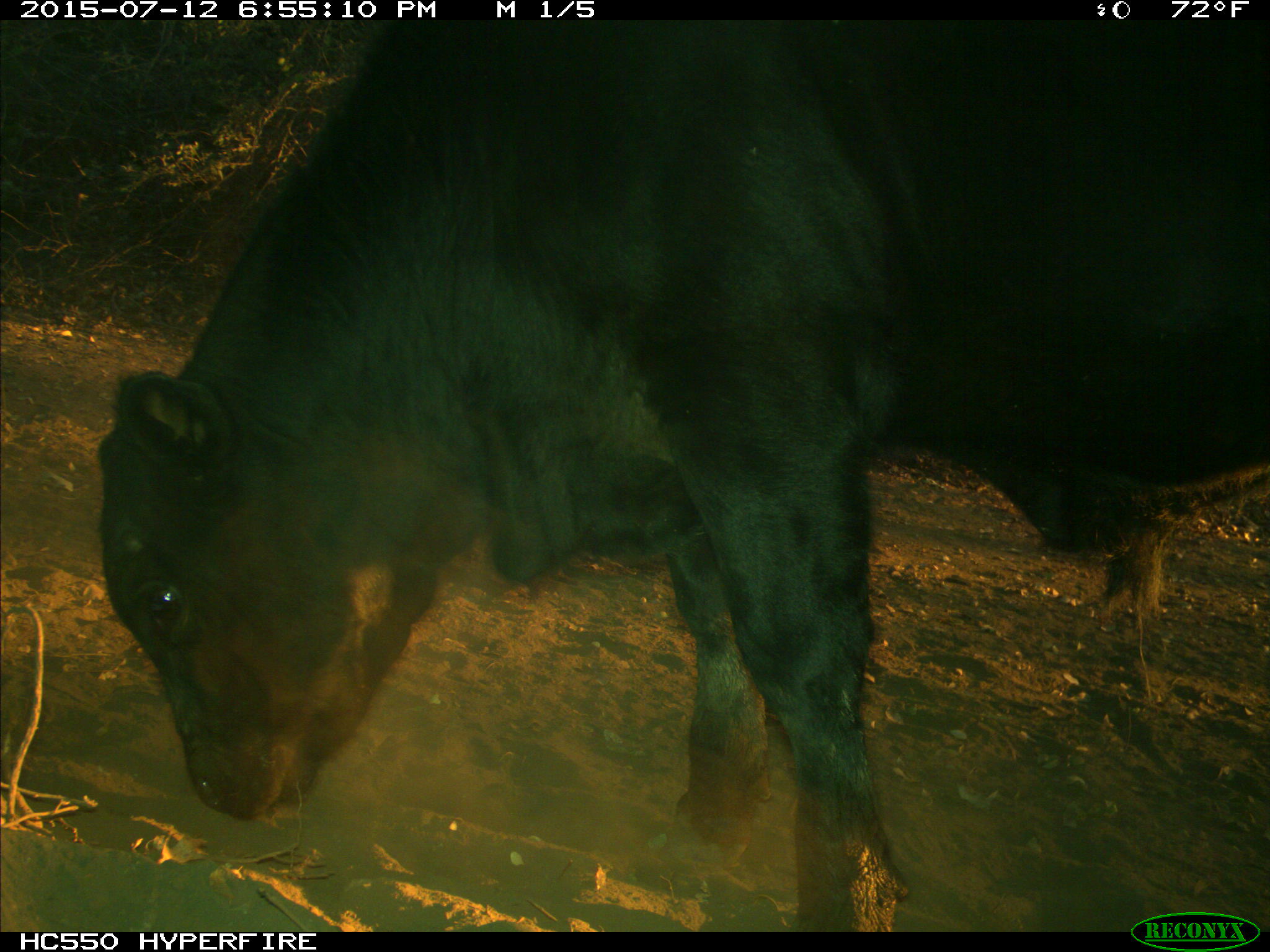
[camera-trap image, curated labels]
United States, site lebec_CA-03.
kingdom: Animalia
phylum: Chordata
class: Mammalia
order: Artiodactyla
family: Bovidae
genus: Bos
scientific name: Bos taurus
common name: domestic cow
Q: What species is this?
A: Bos taurus (domestic cow).